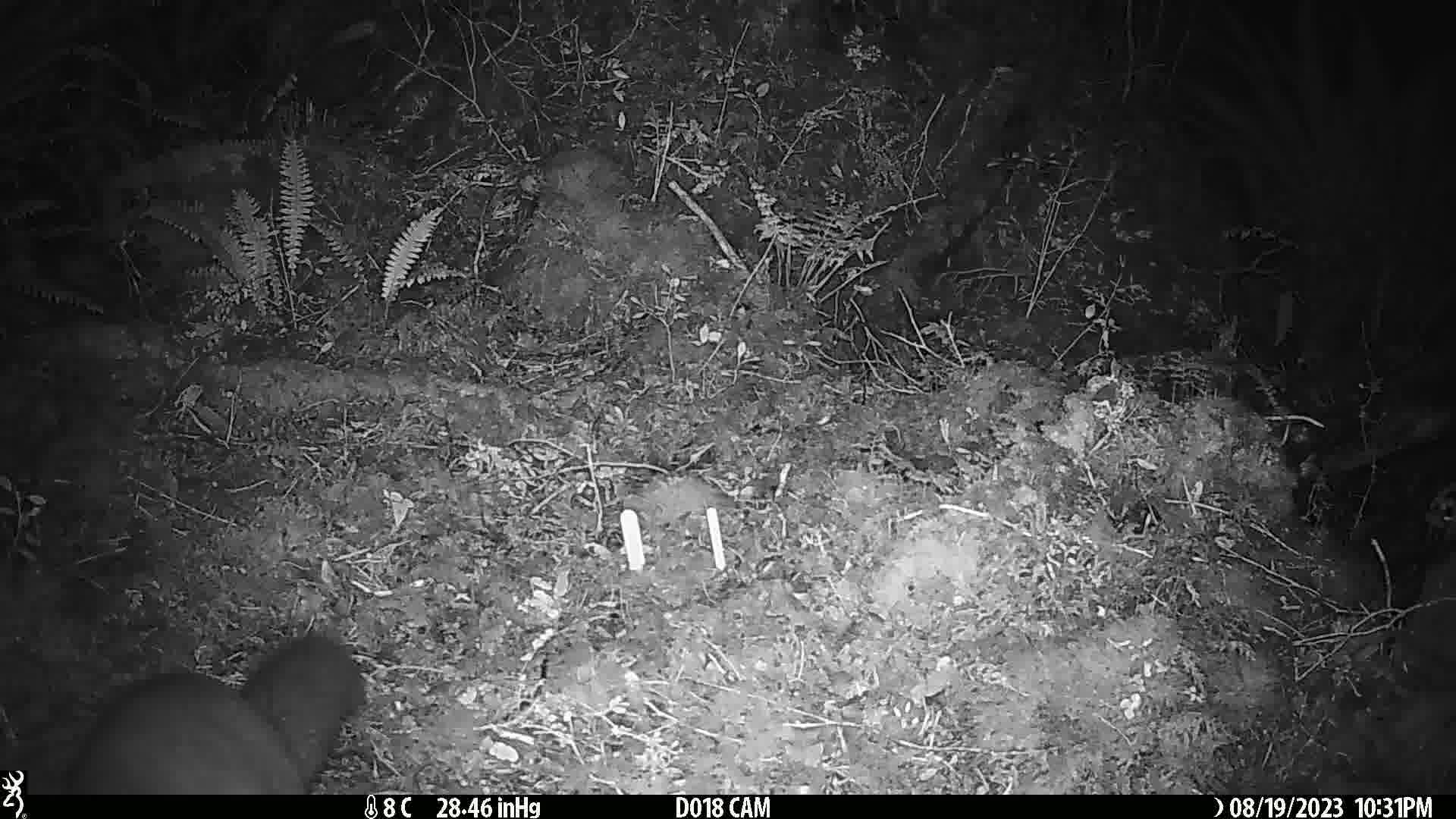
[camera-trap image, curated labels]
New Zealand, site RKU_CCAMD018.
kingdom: Animalia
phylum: Chordata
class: Mammalia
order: Diprotodontia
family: Phalangeridae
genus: Trichosurus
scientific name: Trichosurus vulpecula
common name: common brushtail possum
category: possum